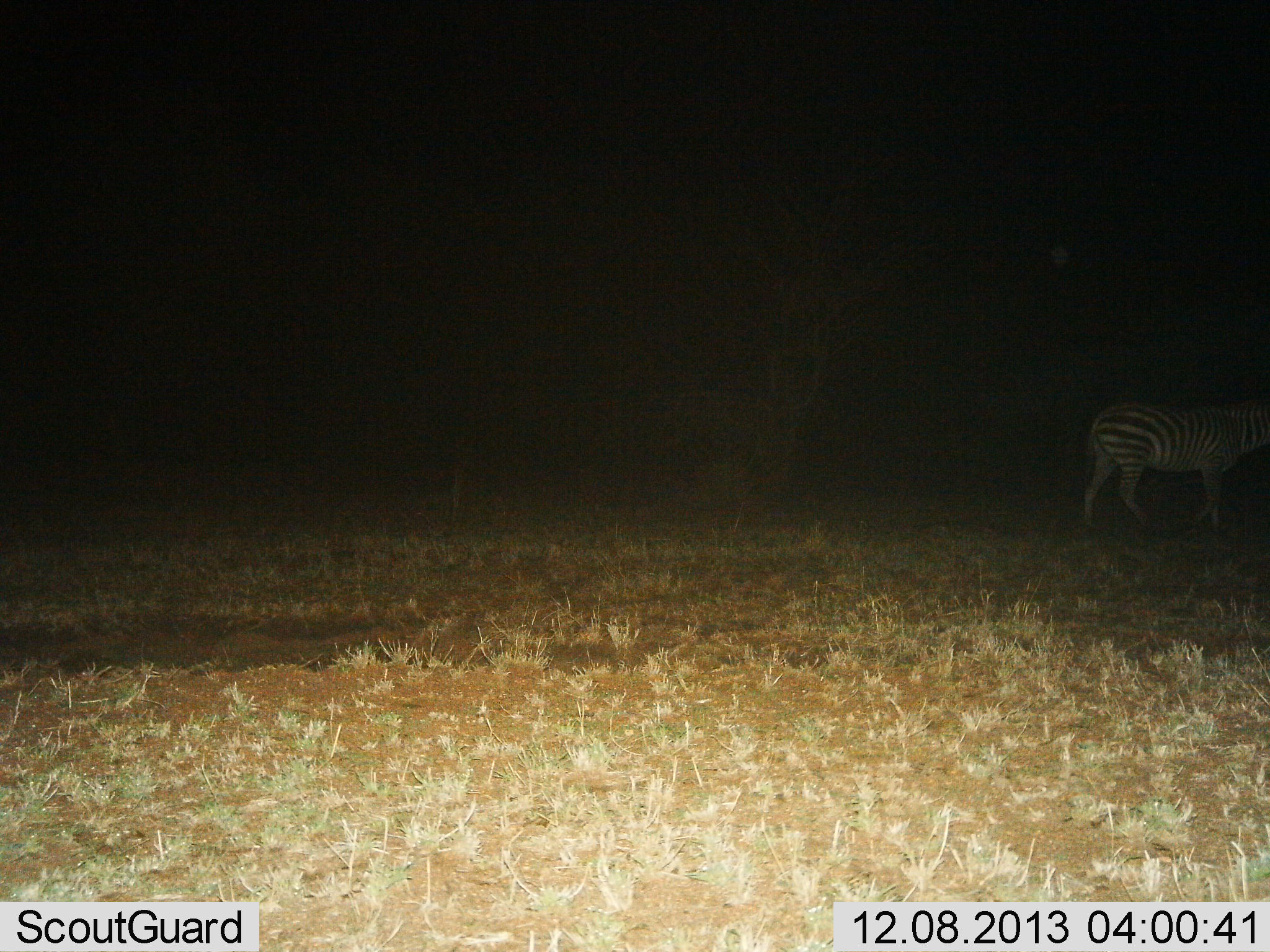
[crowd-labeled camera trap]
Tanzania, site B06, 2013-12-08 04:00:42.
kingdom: Animalia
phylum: Chordata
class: Mammalia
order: Perissodactyla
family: Equidae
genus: Equus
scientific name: Equus quagga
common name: plains zebra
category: zebra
Zebra (plains zebra) (Equus quagga), count 1. Behavior (volunteer vote fractions): standing 20%, resting 0%, moving 80%, interacting 0%. Young present (vote fraction): 0%. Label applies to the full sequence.